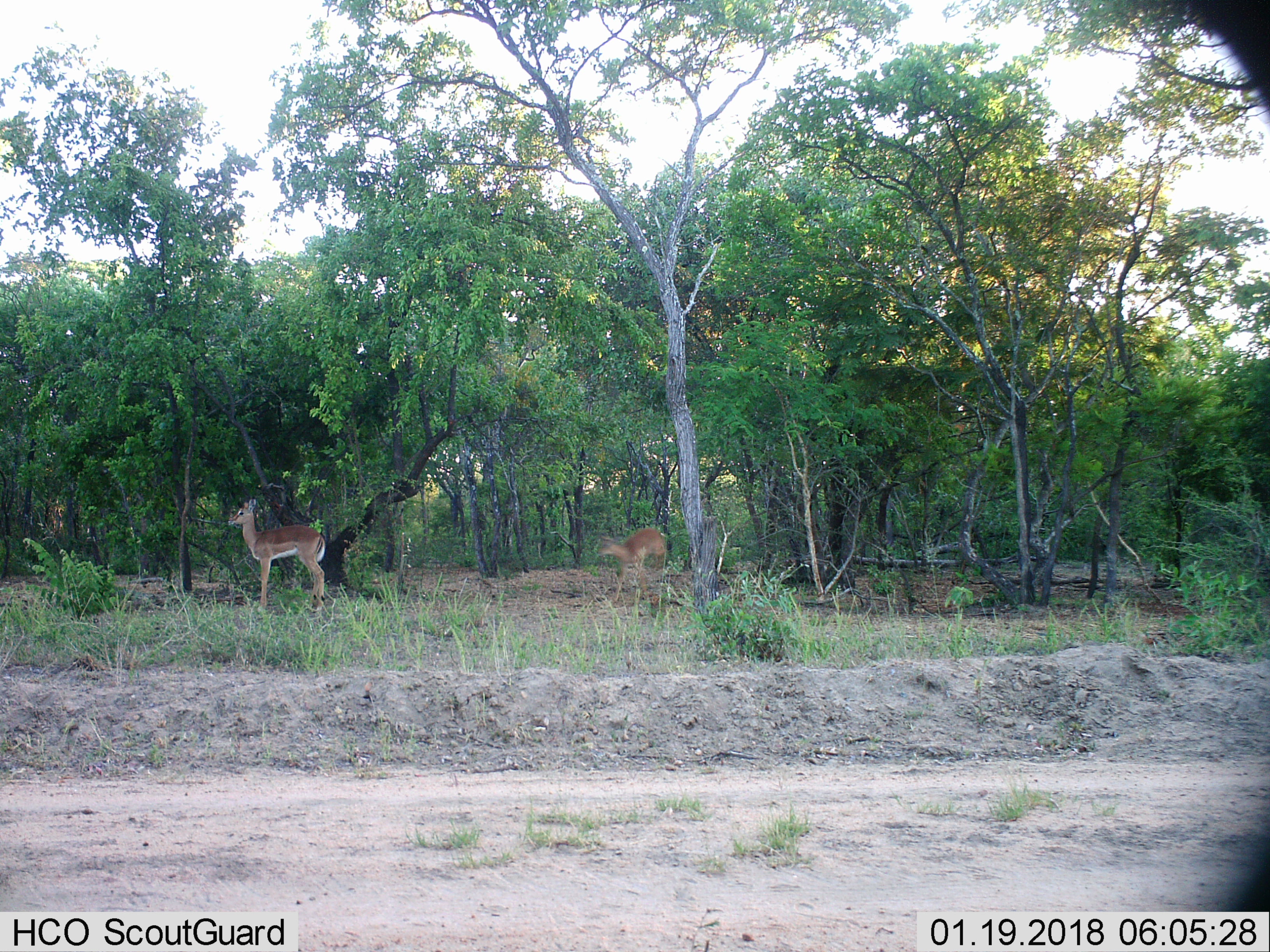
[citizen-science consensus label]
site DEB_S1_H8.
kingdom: Animalia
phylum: Chordata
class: Mammalia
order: Artiodactyla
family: Bovidae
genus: Aepyceros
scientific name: Aepyceros melampus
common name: impala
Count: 2.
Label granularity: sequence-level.